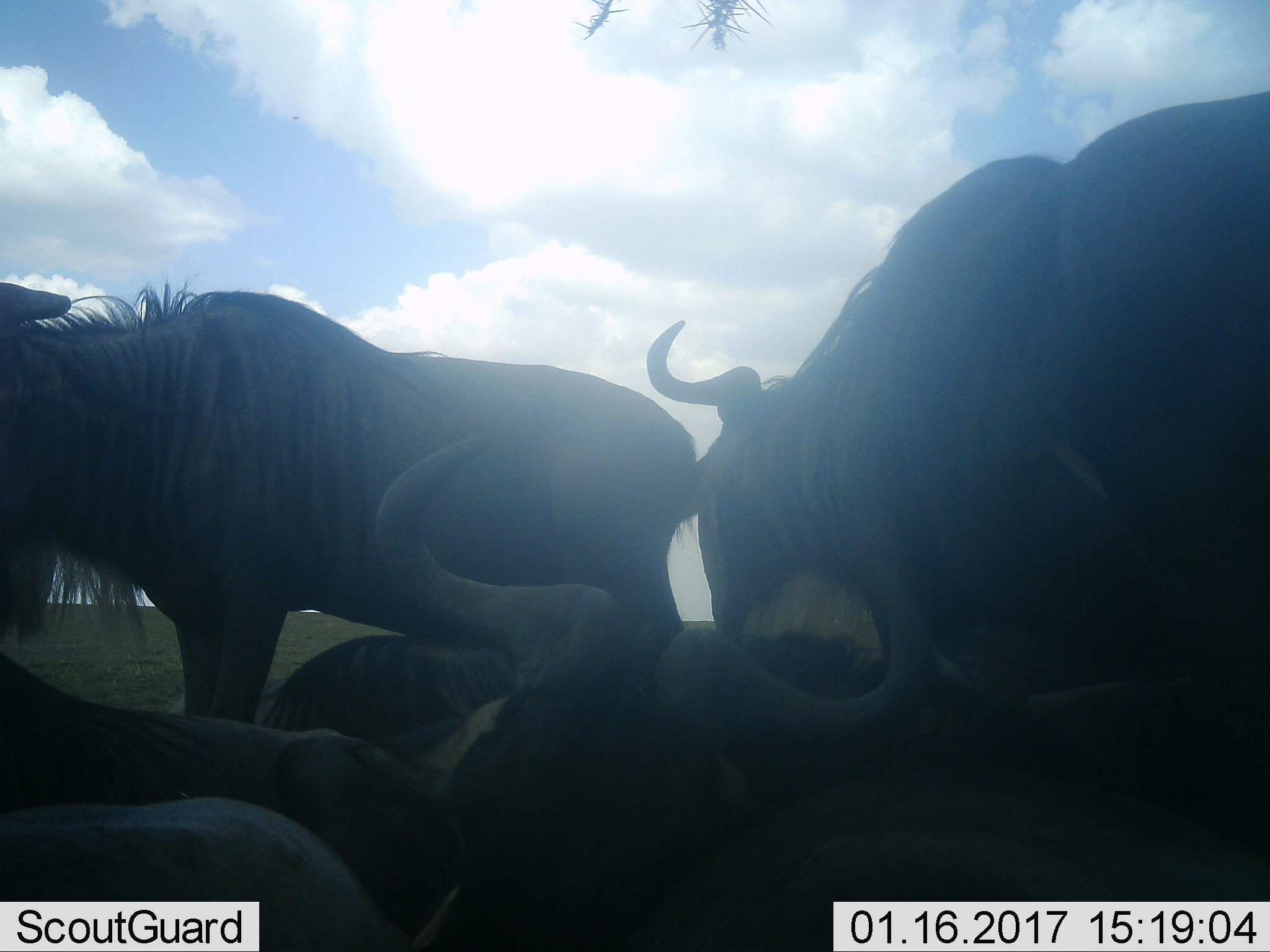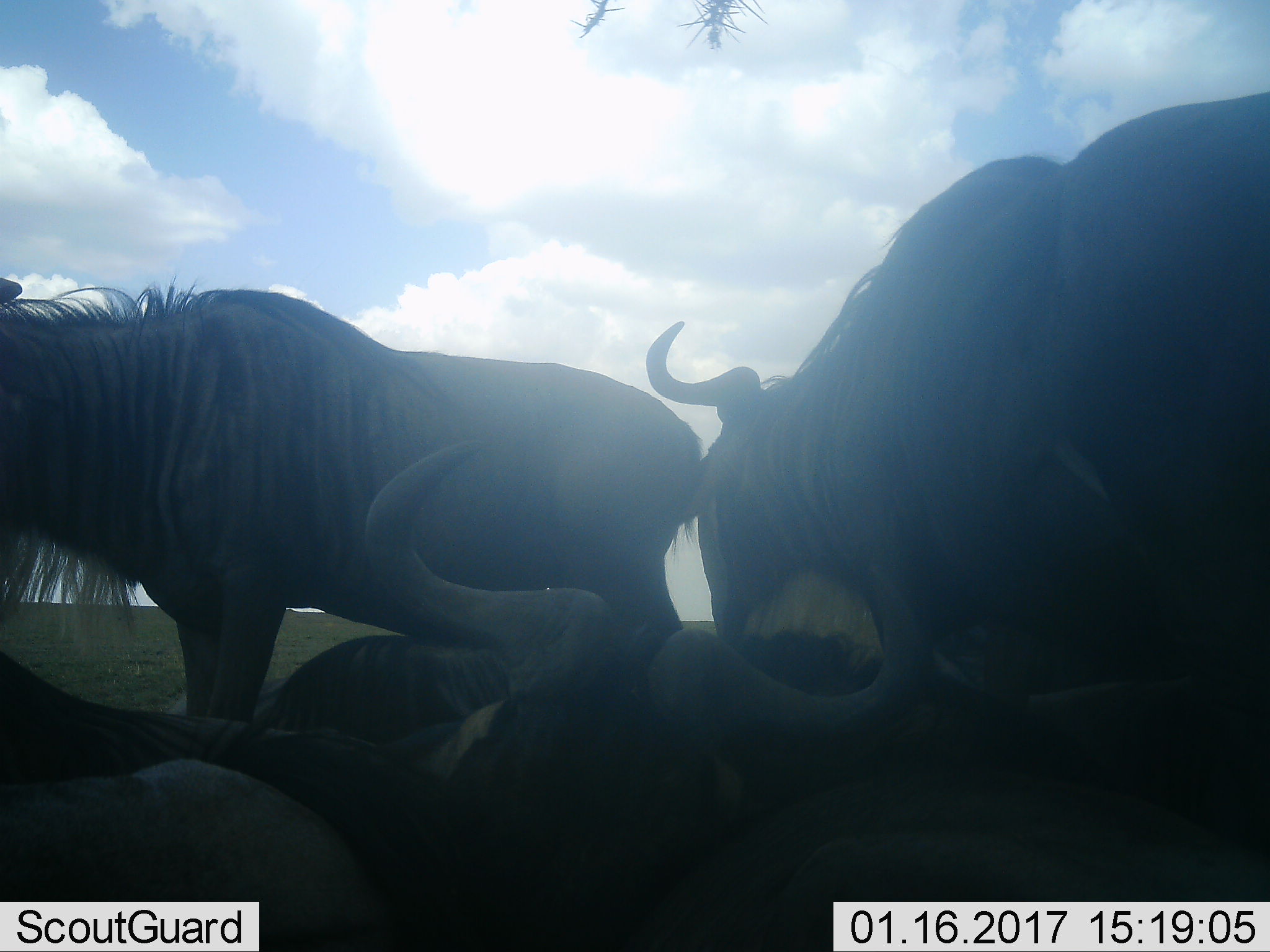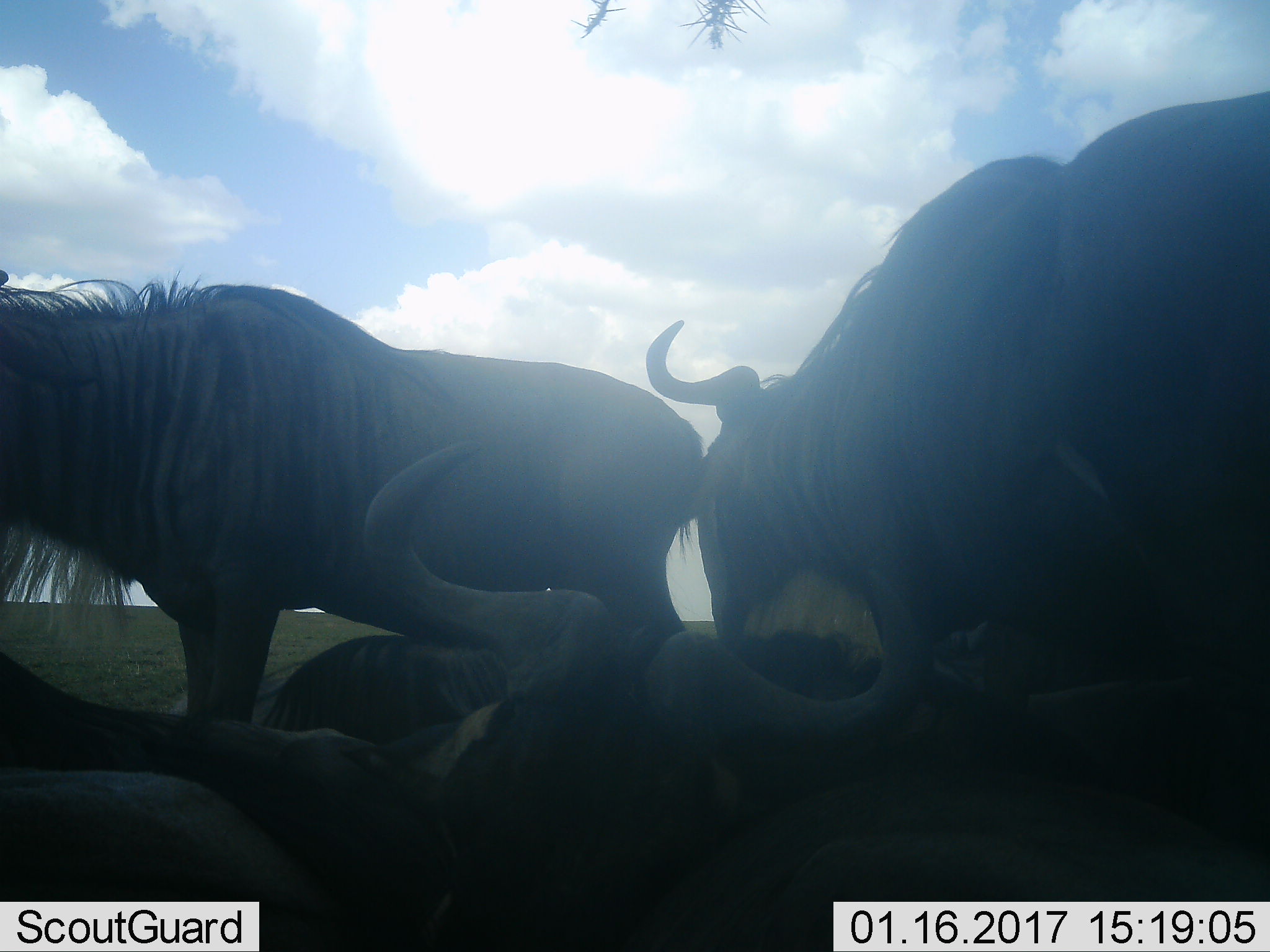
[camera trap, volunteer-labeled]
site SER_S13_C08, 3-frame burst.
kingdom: Animalia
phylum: Chordata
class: Mammalia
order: Artiodactyla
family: Bovidae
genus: Connochaetes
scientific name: Connochaetes taurinus taurinus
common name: blue wildebeest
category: wildebeestblue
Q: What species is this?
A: Wildebeestblue (blue wildebeest) (Connochaetes taurinus taurinus).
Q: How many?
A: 5.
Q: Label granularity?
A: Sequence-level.